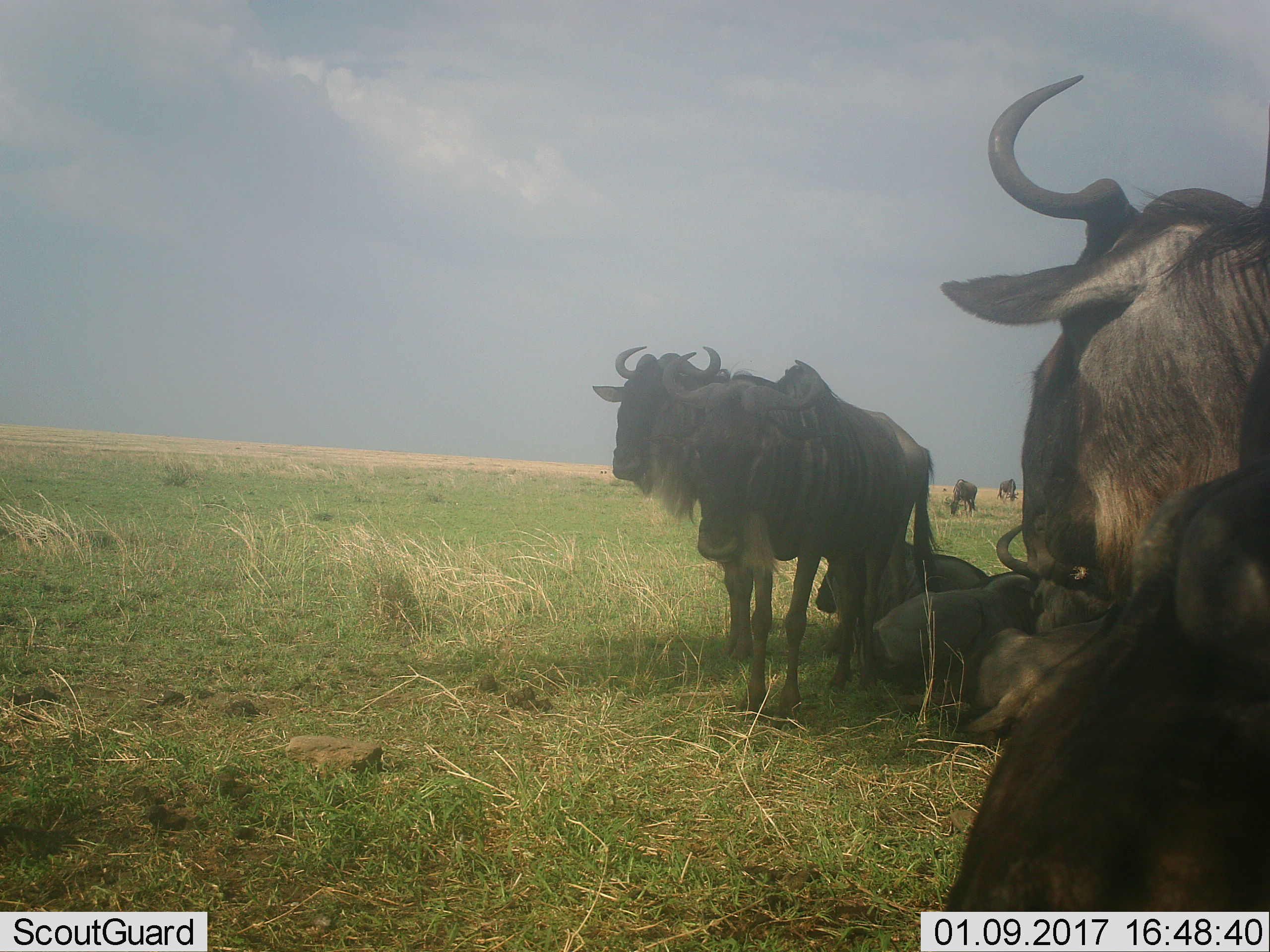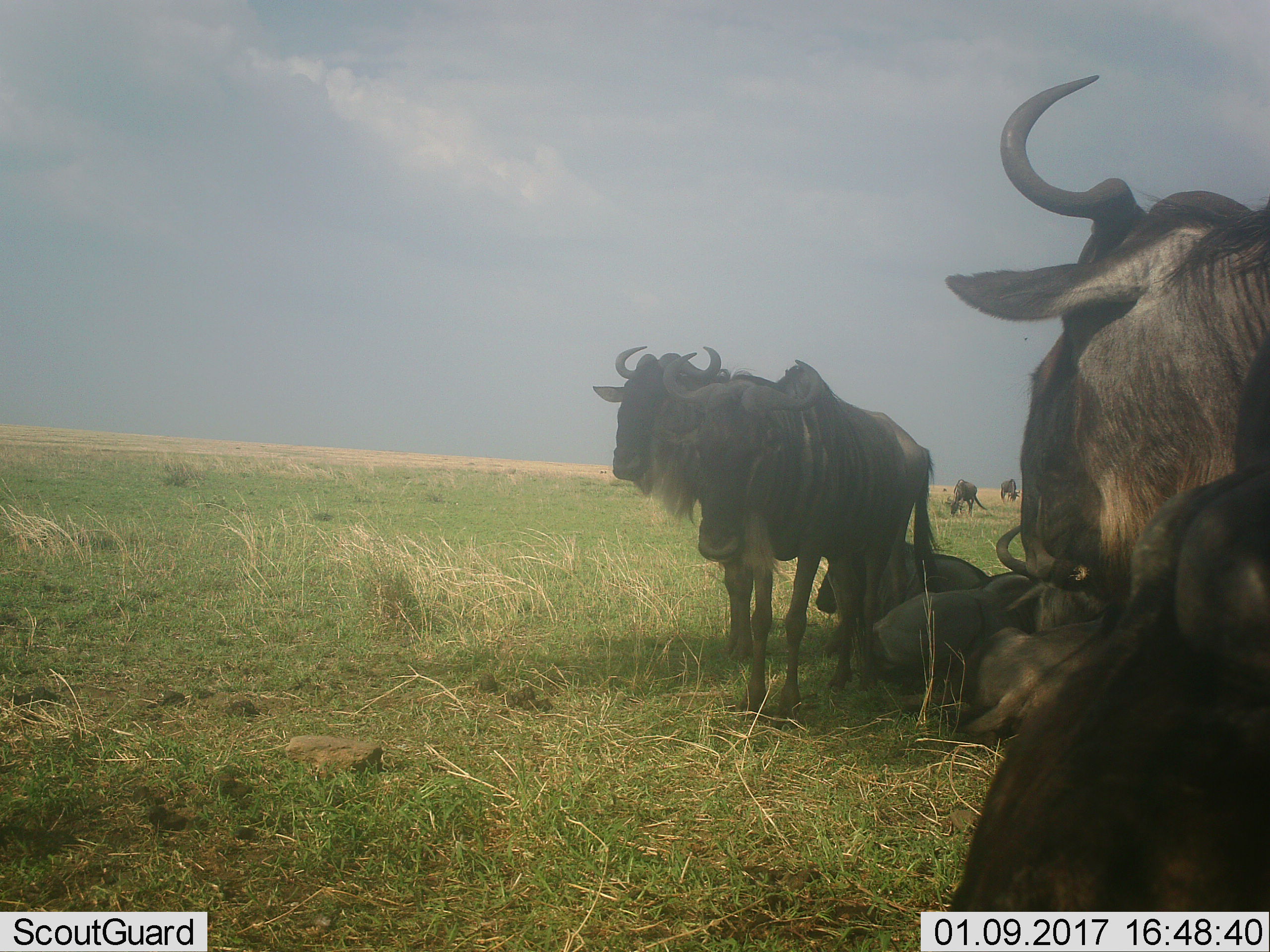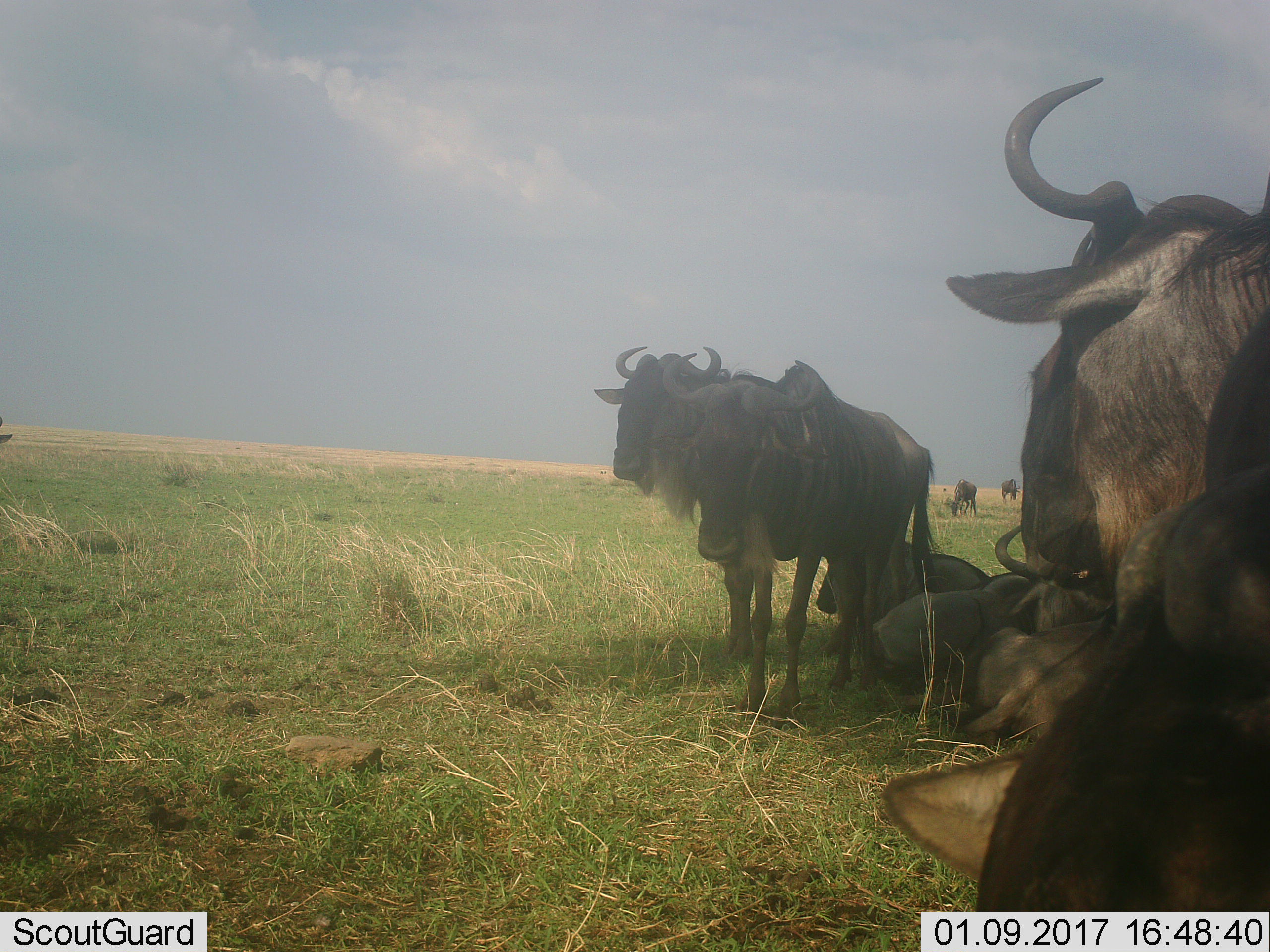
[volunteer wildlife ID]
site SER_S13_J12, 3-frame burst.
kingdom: Animalia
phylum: Chordata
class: Mammalia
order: Artiodactyla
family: Bovidae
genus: Connochaetes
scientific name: Connochaetes taurinus taurinus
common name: blue wildebeest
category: wildebeestblue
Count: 8.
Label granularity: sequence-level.